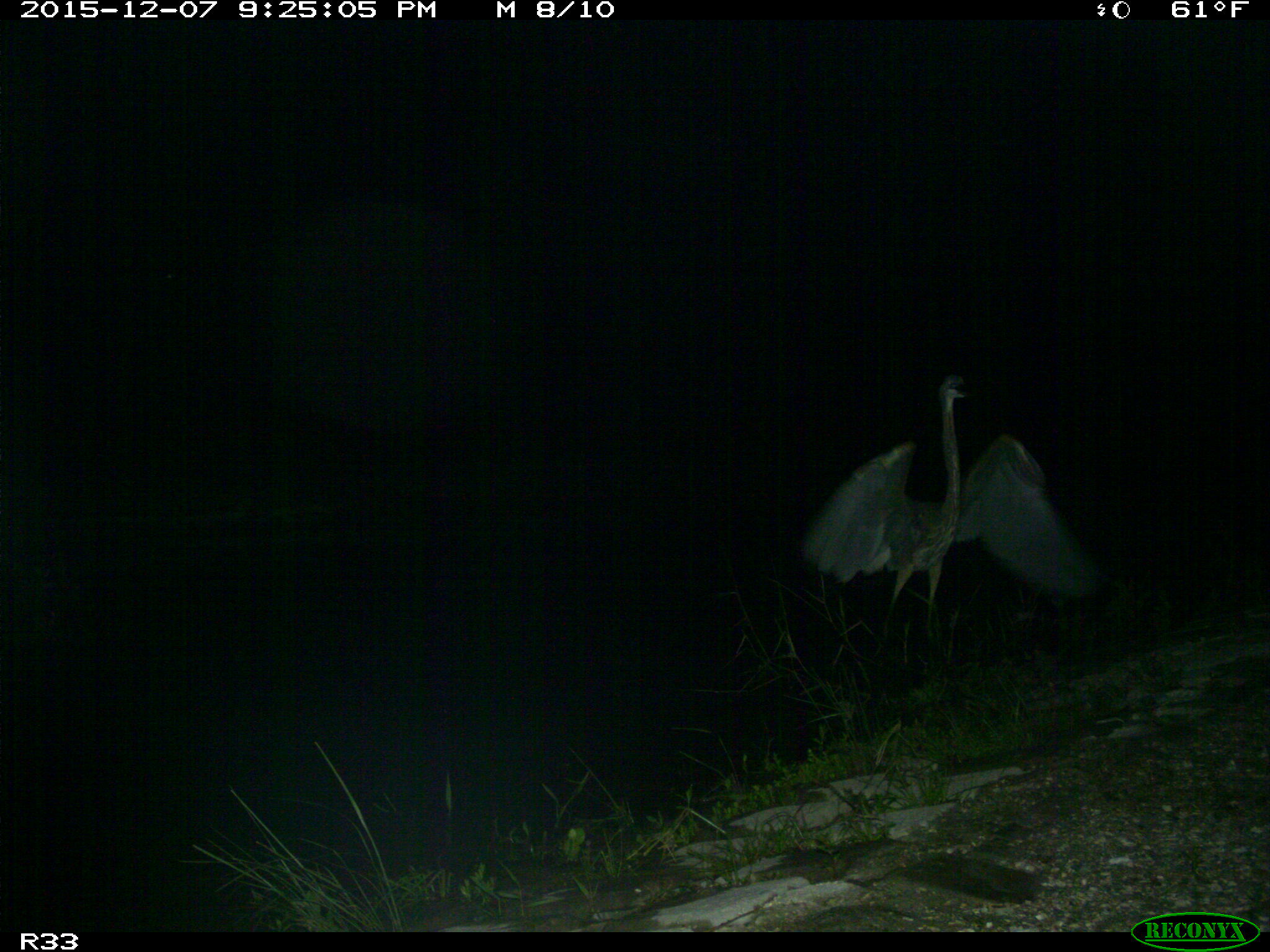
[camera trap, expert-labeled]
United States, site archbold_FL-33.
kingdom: Animalia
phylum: Chordata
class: Aves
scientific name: Aves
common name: birds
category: unidentified bird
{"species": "unidentified bird (birds) (Aves)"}